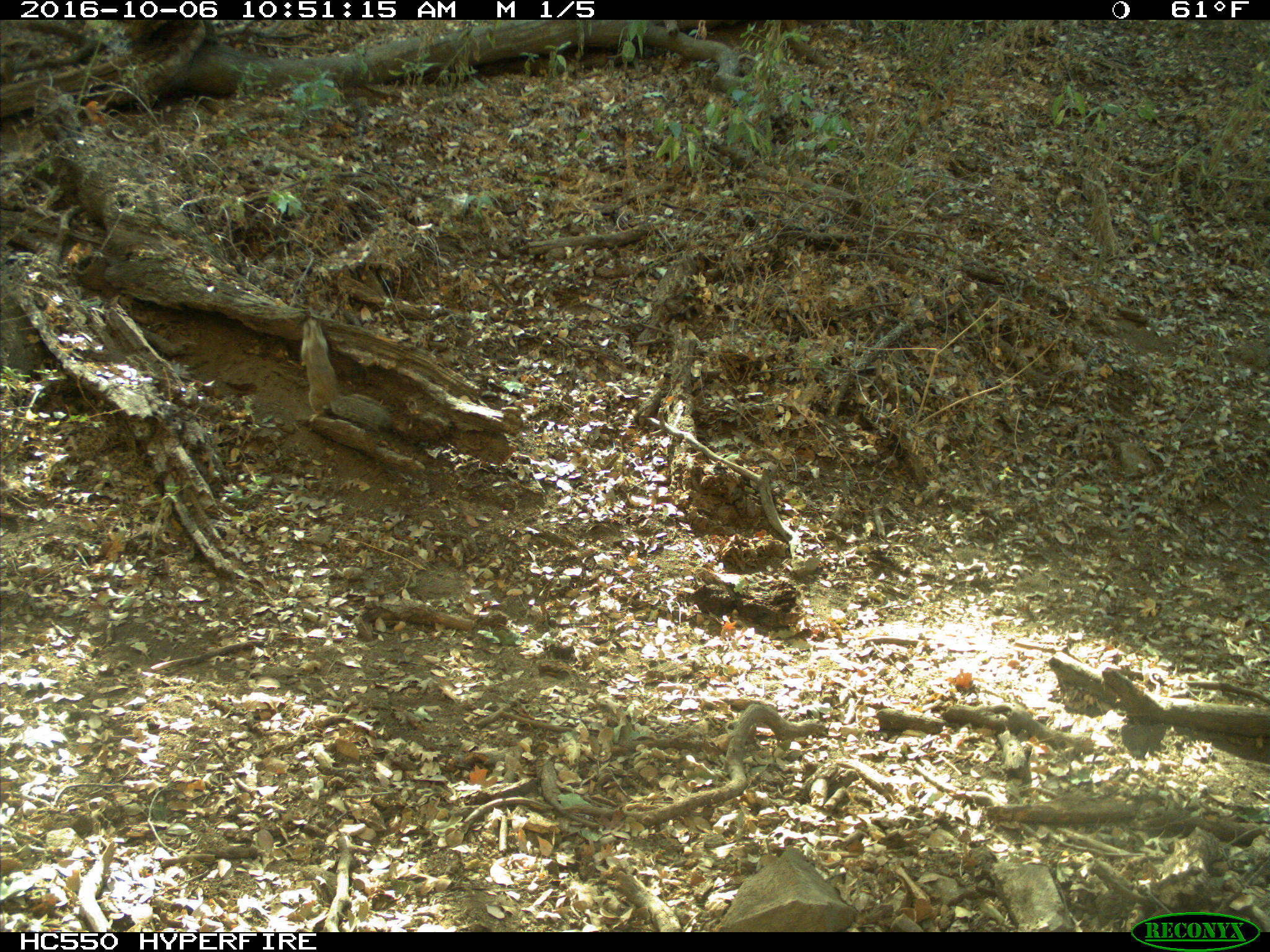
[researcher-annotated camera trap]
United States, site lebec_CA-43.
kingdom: Animalia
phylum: Chordata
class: Mammalia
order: Rodentia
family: Sciuridae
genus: Otospermophilus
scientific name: Otospermophilus beecheyi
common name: california ground squirrel